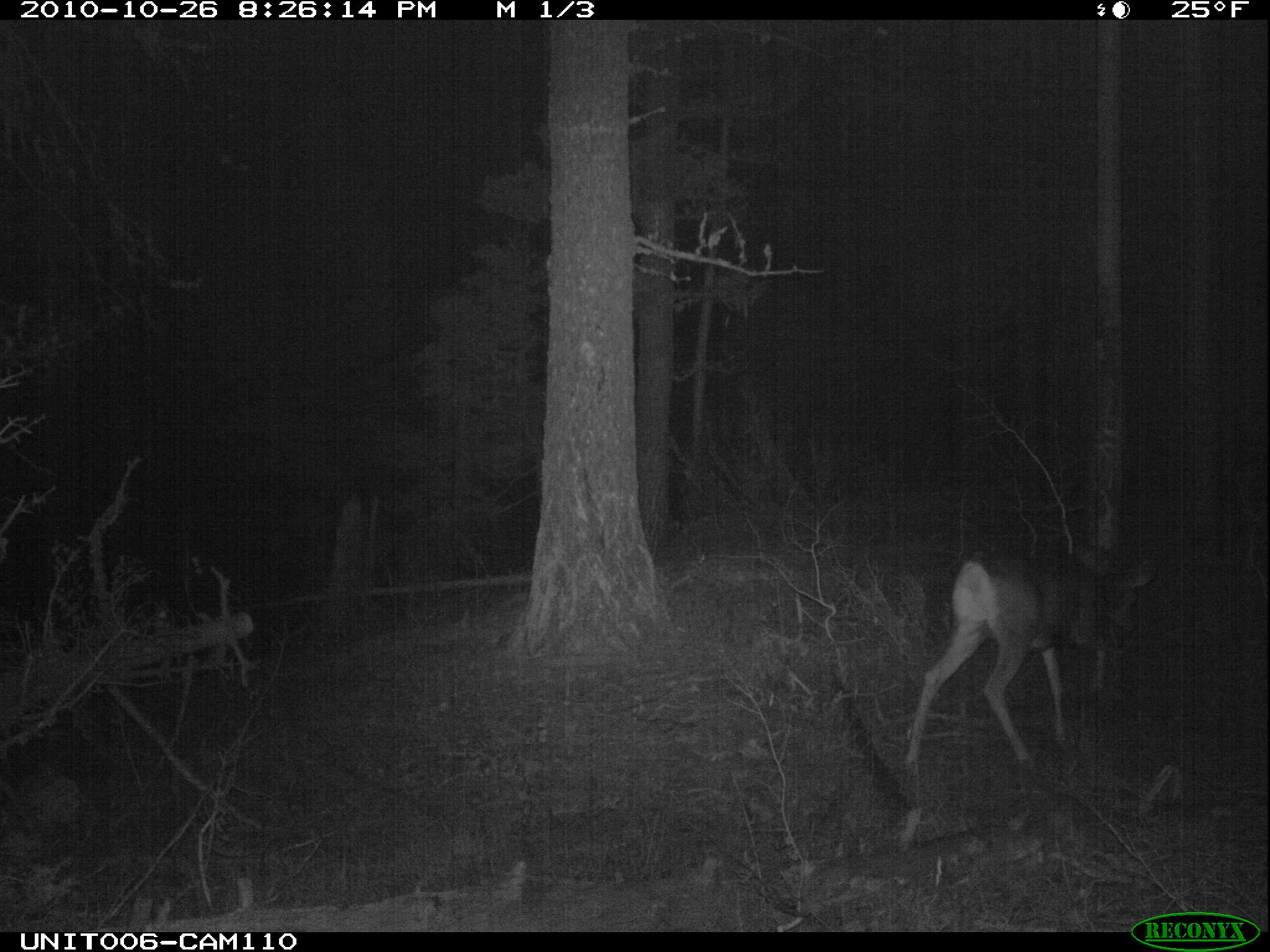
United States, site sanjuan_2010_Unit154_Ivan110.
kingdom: Animalia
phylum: Chordata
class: Mammalia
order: Artiodactyla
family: Cervidae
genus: Odocoileus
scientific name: Odocoileus hemionus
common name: mule deer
Odocoileus hemionus (mule deer).